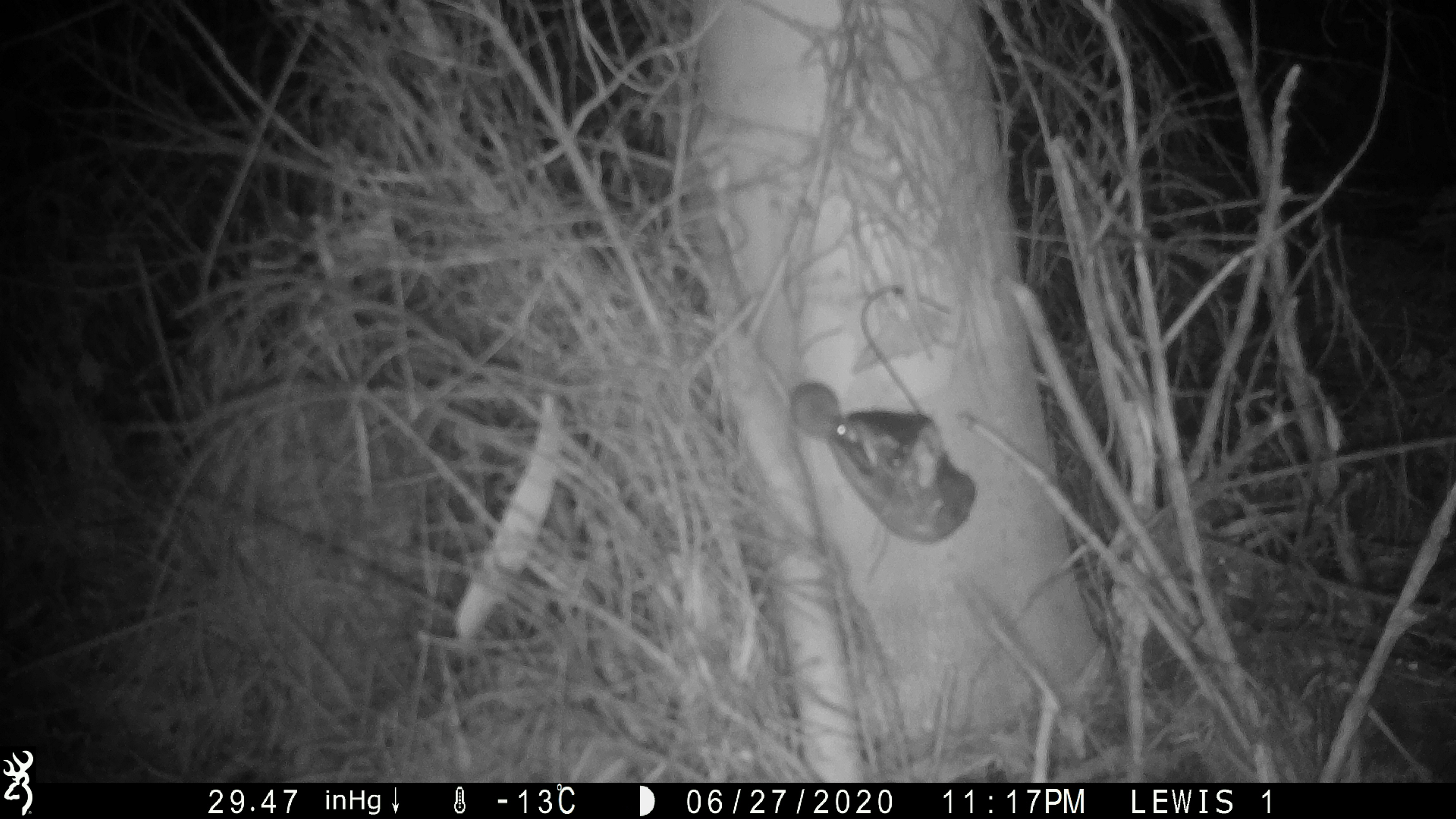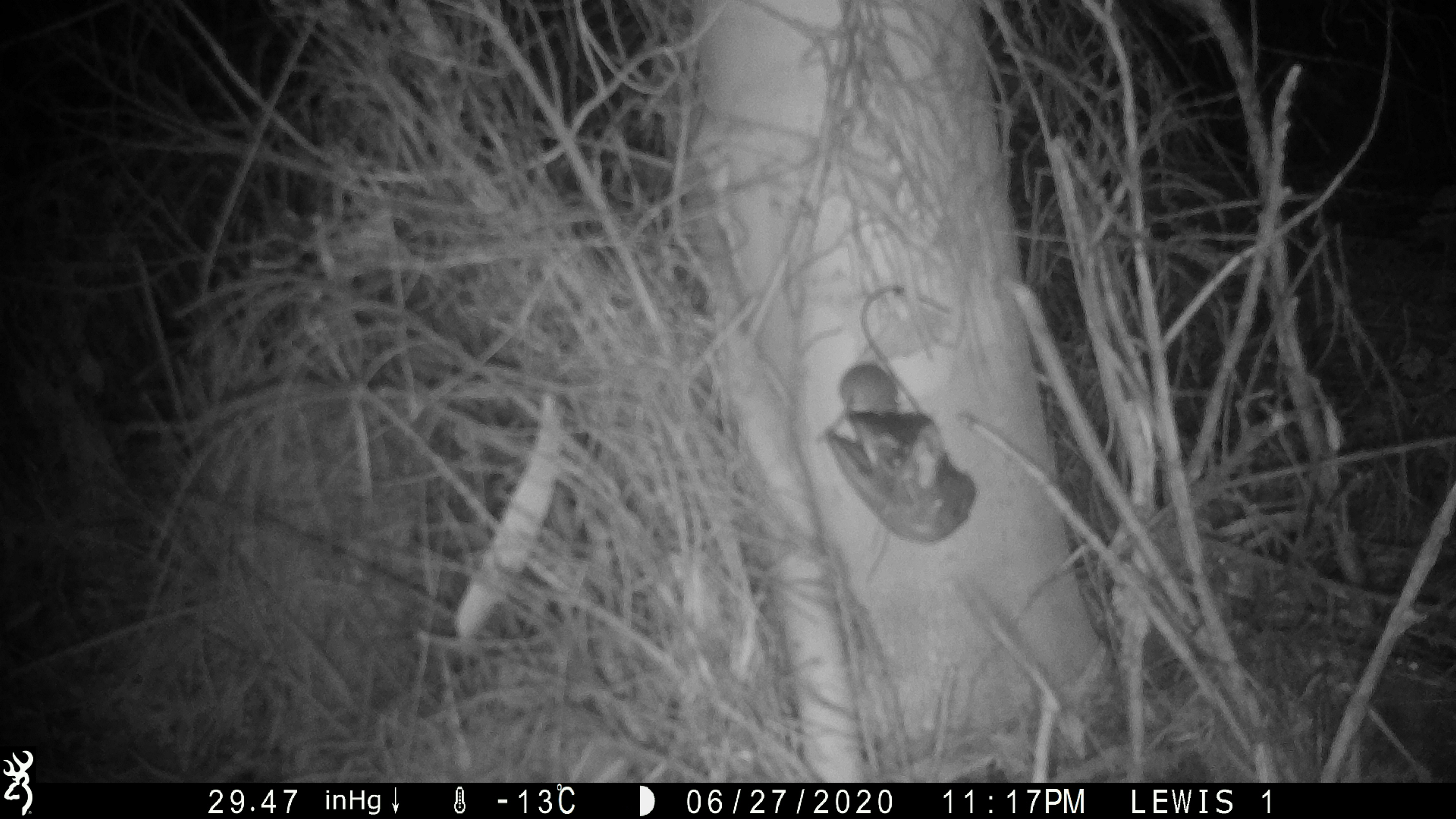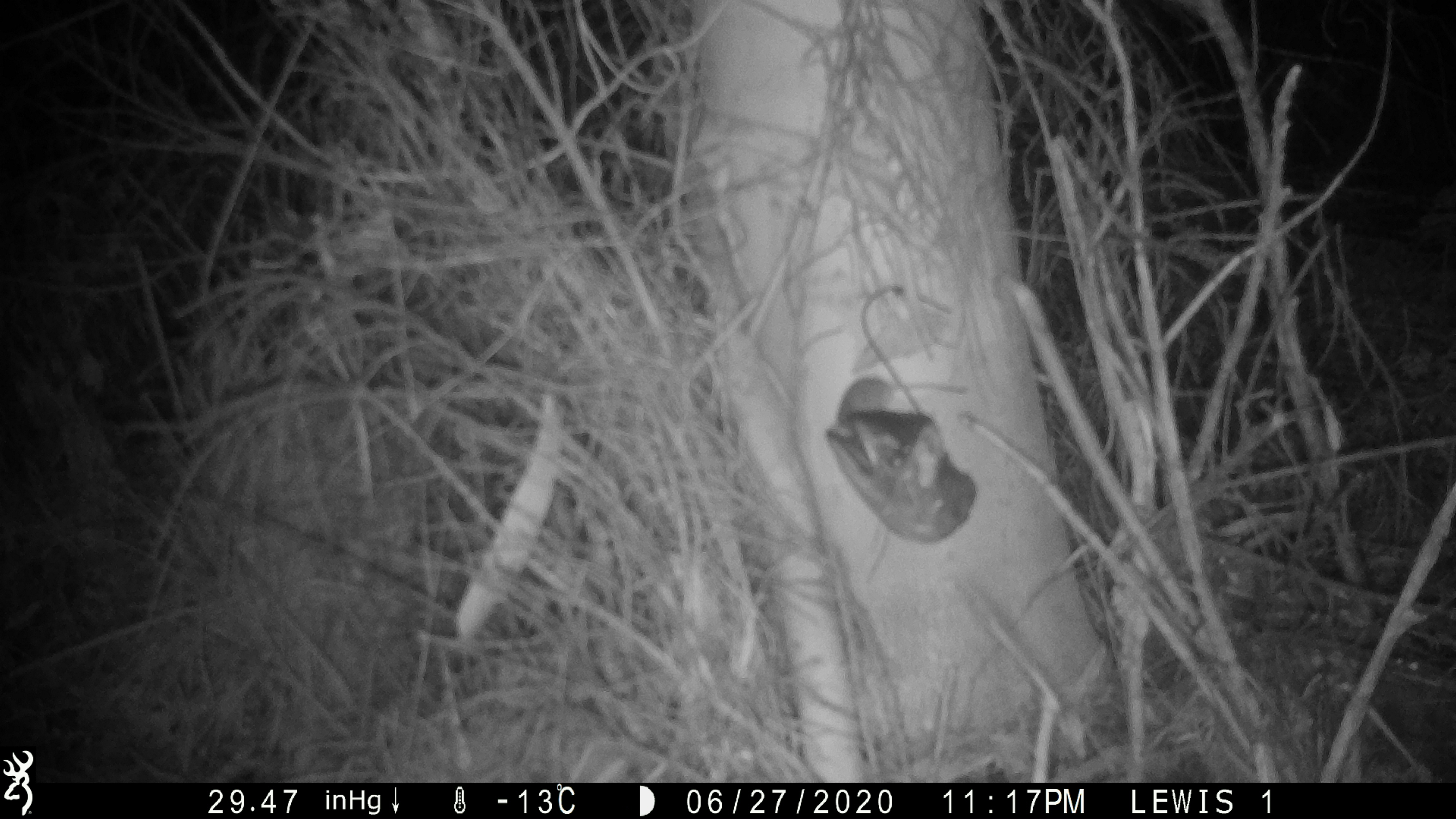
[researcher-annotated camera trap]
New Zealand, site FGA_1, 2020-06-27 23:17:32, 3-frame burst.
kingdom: Animalia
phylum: Chordata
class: Mammalia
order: Rodentia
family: Muridae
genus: Mus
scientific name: Mus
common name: mouse